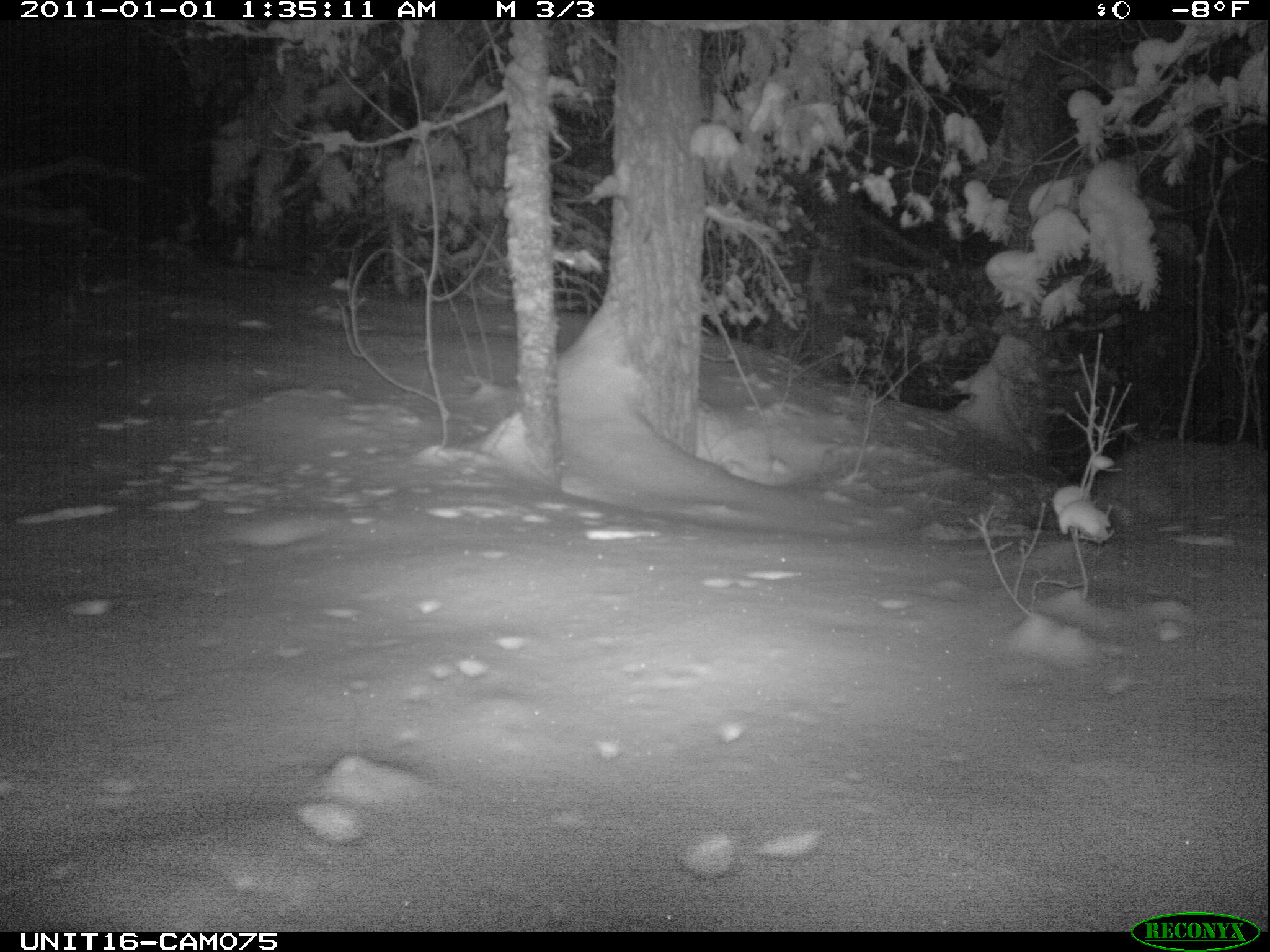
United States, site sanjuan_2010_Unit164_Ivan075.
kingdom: Animalia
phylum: Chordata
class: Mammalia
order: Carnivora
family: Canidae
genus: Canis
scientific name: Canis latrans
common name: coyote